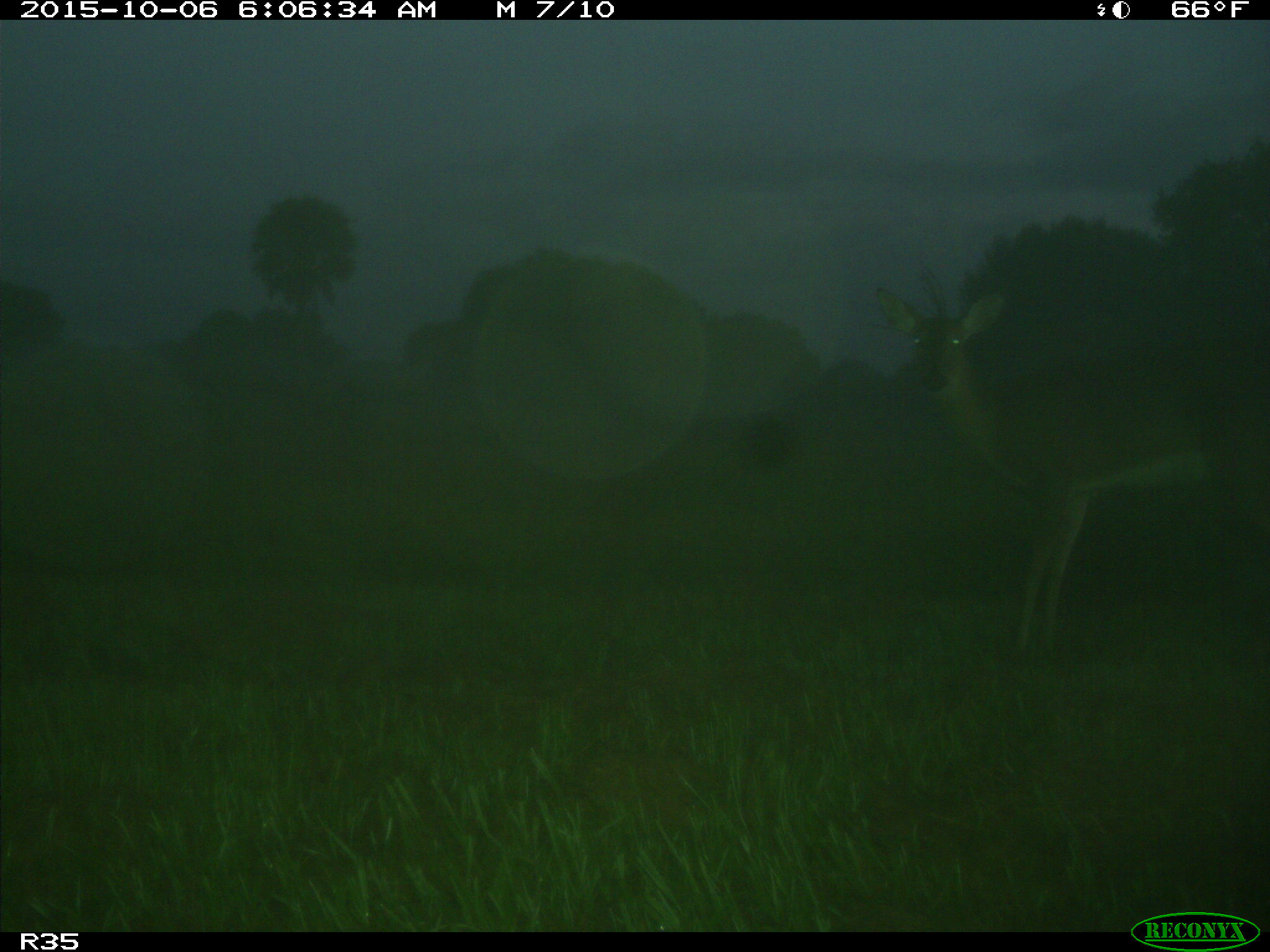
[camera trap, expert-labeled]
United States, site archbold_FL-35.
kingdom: Animalia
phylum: Chordata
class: Mammalia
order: Artiodactyla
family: Cervidae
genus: Odocoileus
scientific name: Odocoileus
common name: deer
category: unidentified deer